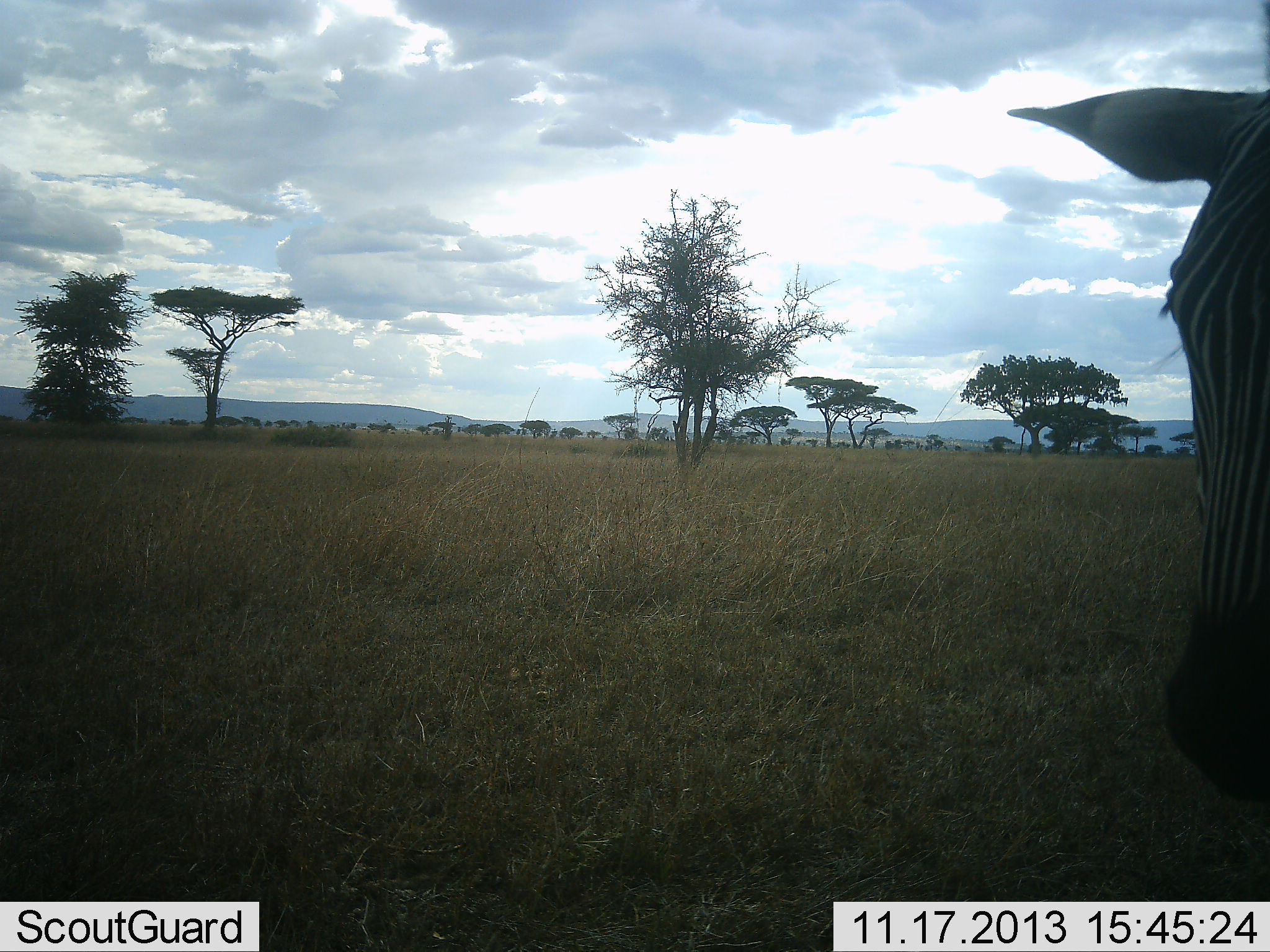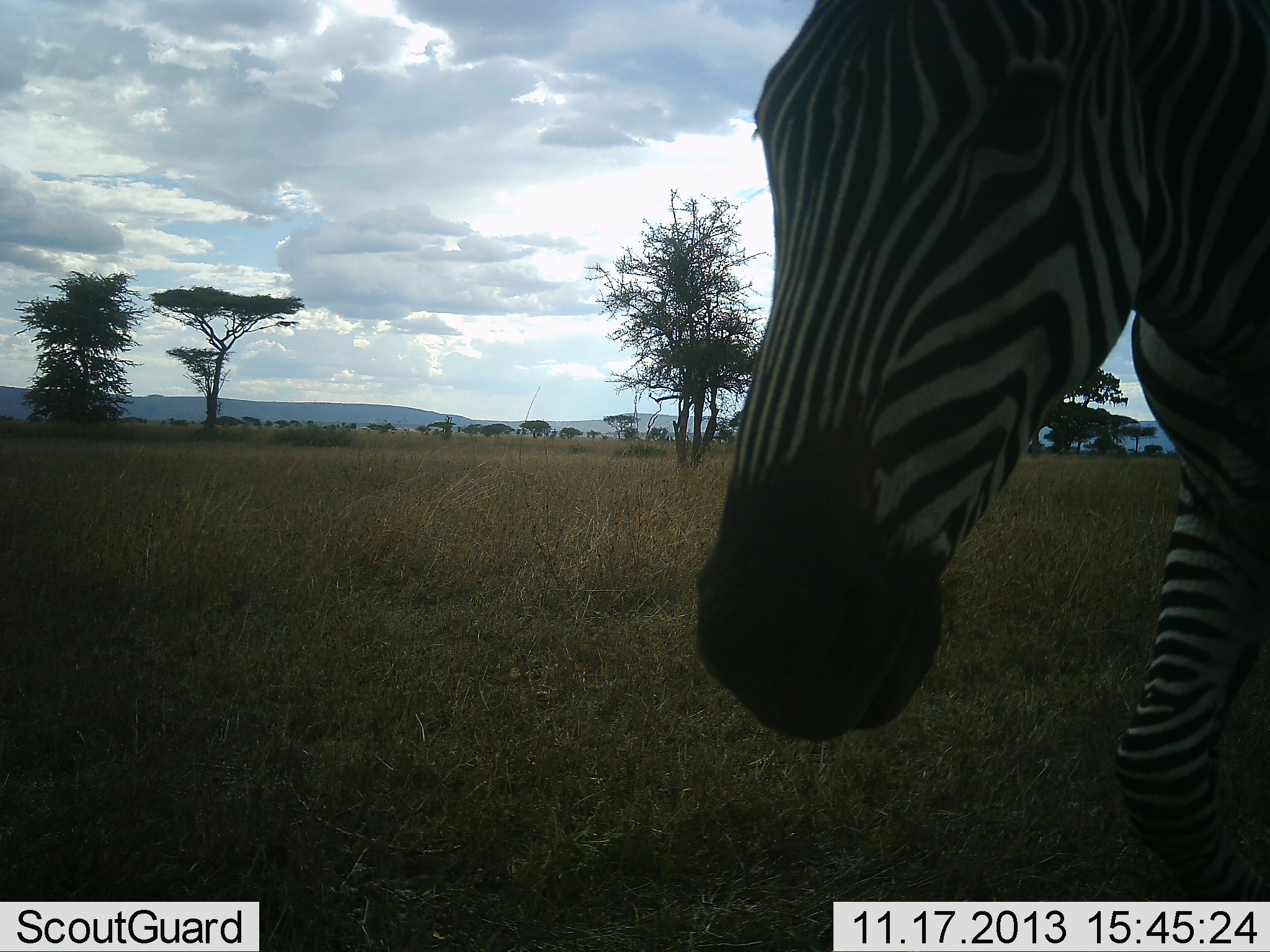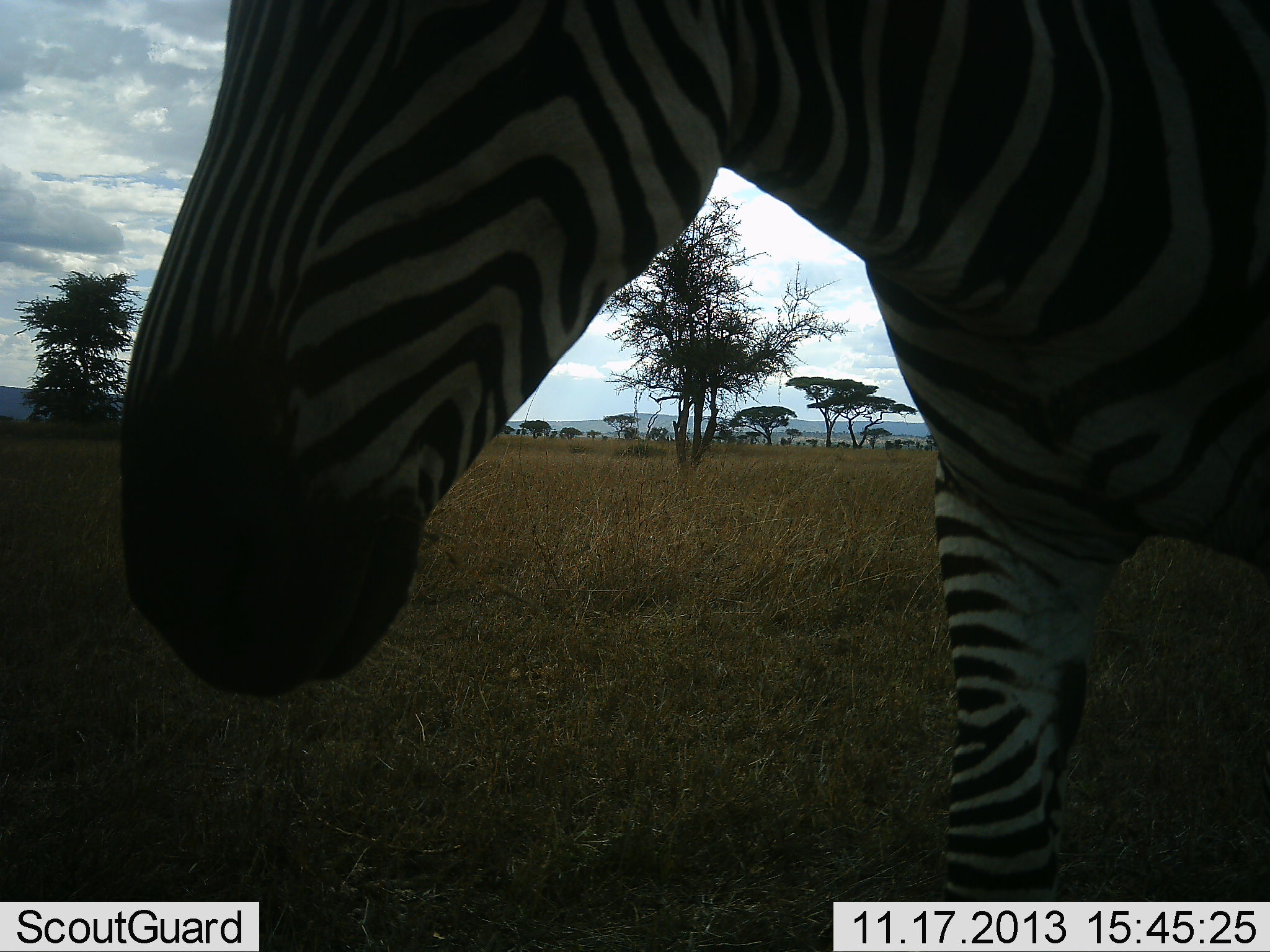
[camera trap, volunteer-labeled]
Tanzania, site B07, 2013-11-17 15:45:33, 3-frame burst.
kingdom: Animalia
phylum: Chordata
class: Mammalia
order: Perissodactyla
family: Equidae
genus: Equus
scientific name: Equus quagga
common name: plains zebra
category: zebra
Zebra (plains zebra) (Equus quagga), count 1. Behavior (volunteer vote fractions): standing 0%, resting 0%, moving 100%, interacting 0%. Young present (vote fraction): 0%. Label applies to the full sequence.